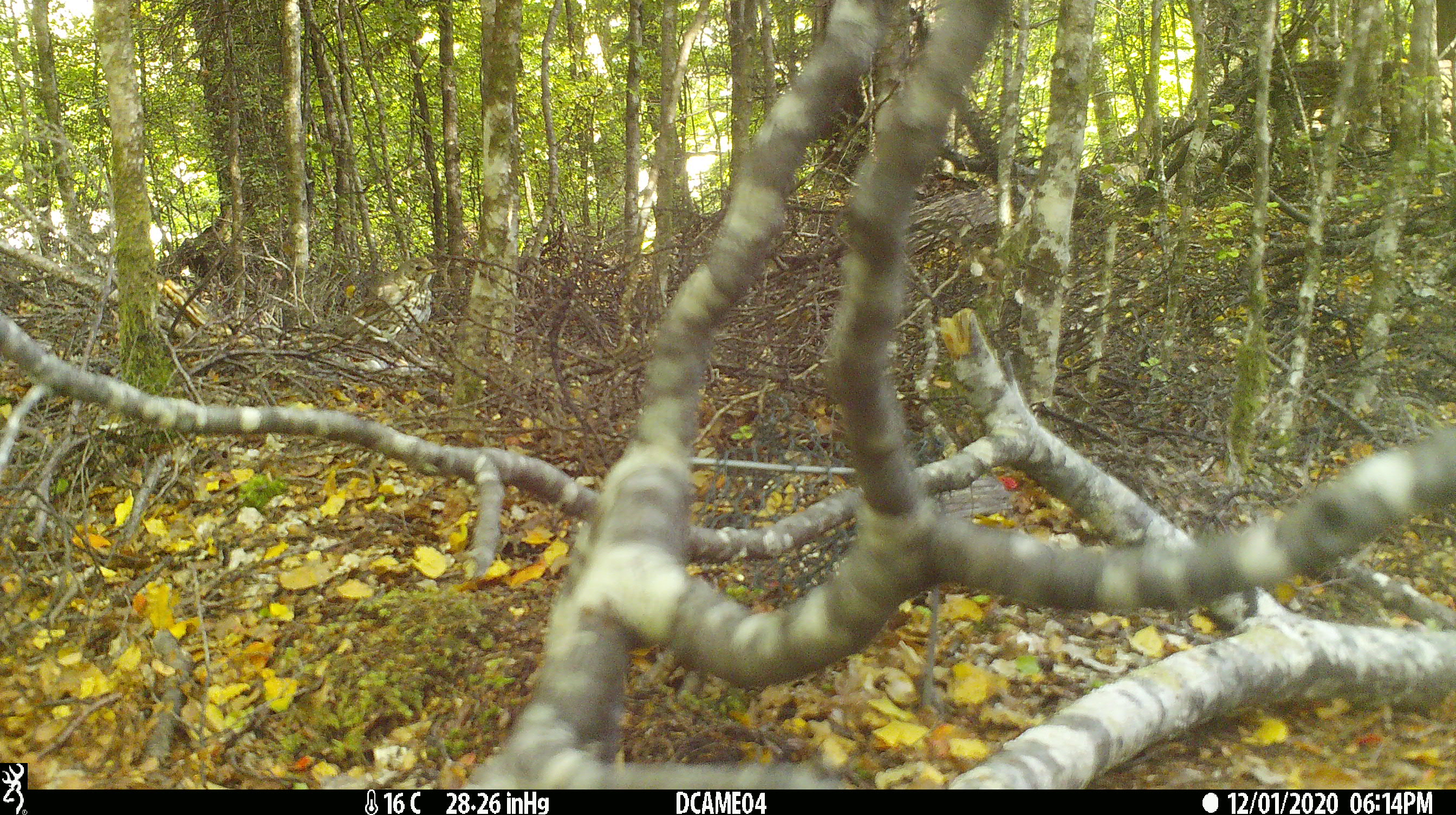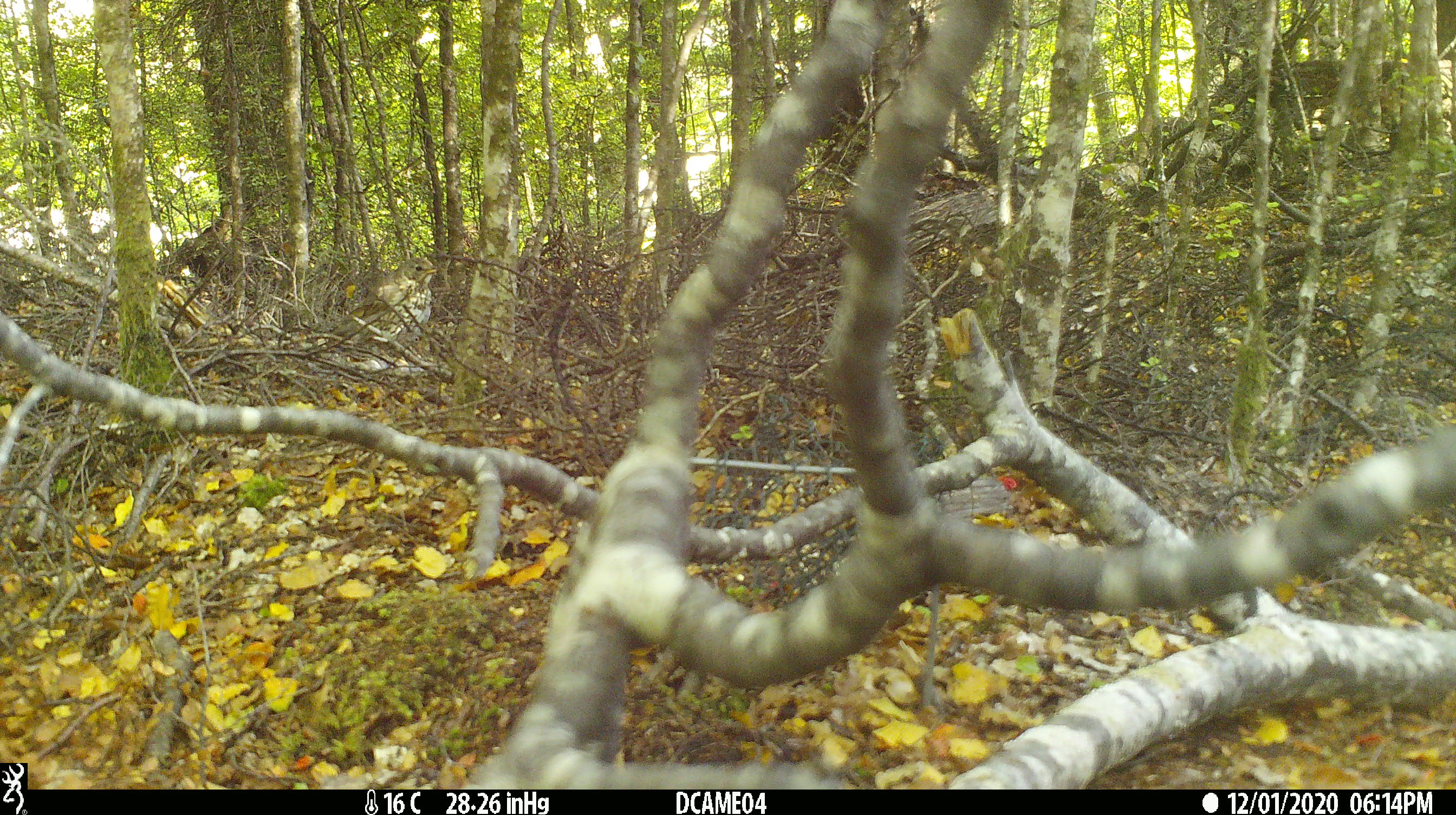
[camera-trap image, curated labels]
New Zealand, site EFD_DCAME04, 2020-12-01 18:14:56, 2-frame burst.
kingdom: Animalia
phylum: Chordata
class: Aves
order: Passeriformes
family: Turdidae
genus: Turdus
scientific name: Turdus philomelos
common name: song thrush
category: thrush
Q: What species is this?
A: Thrush (song thrush) (Turdus philomelos).